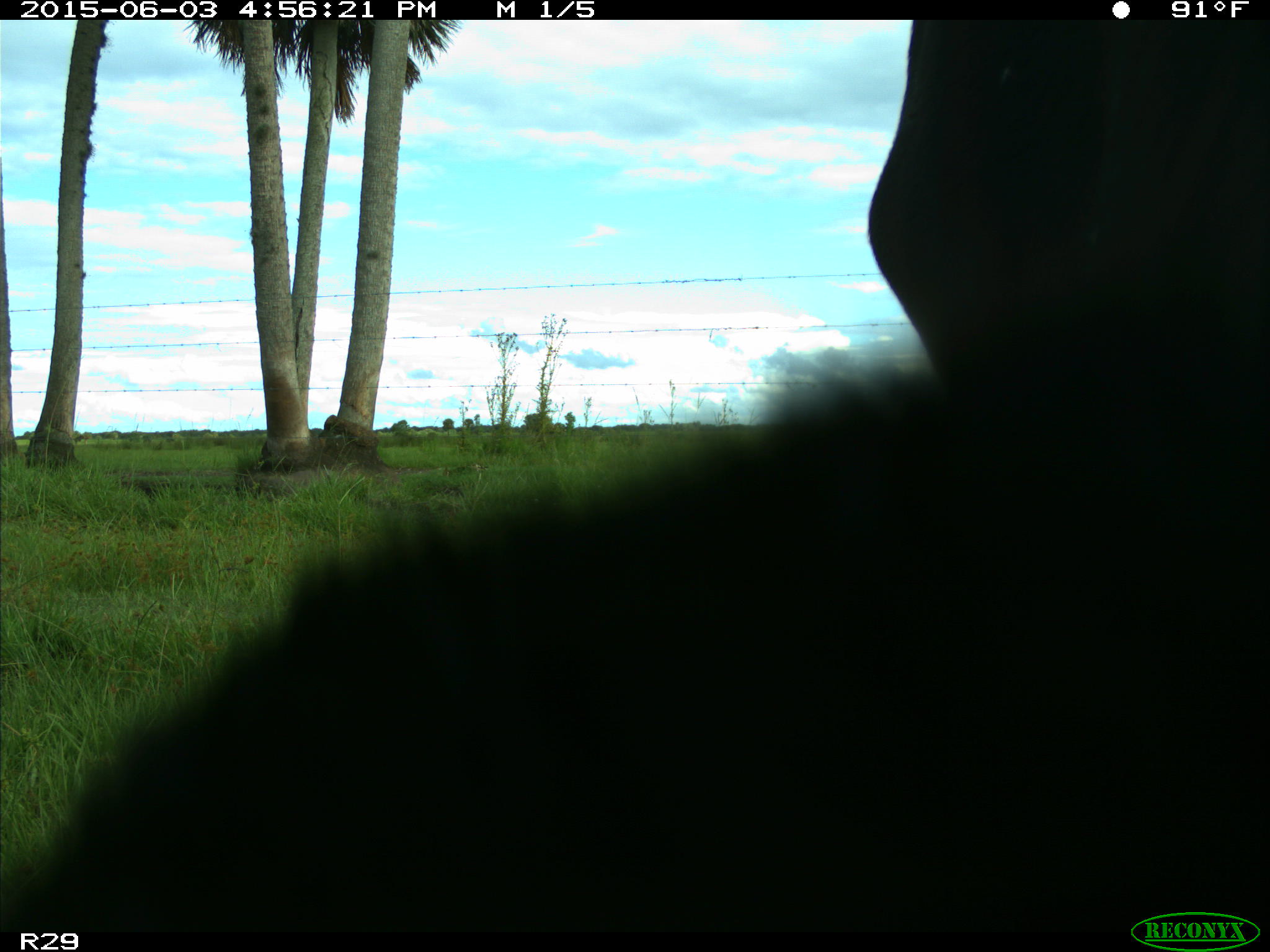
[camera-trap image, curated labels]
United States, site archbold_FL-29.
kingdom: Animalia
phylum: Chordata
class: Mammalia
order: Artiodactyla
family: Bovidae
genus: Bos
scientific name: Bos taurus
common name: domestic cow